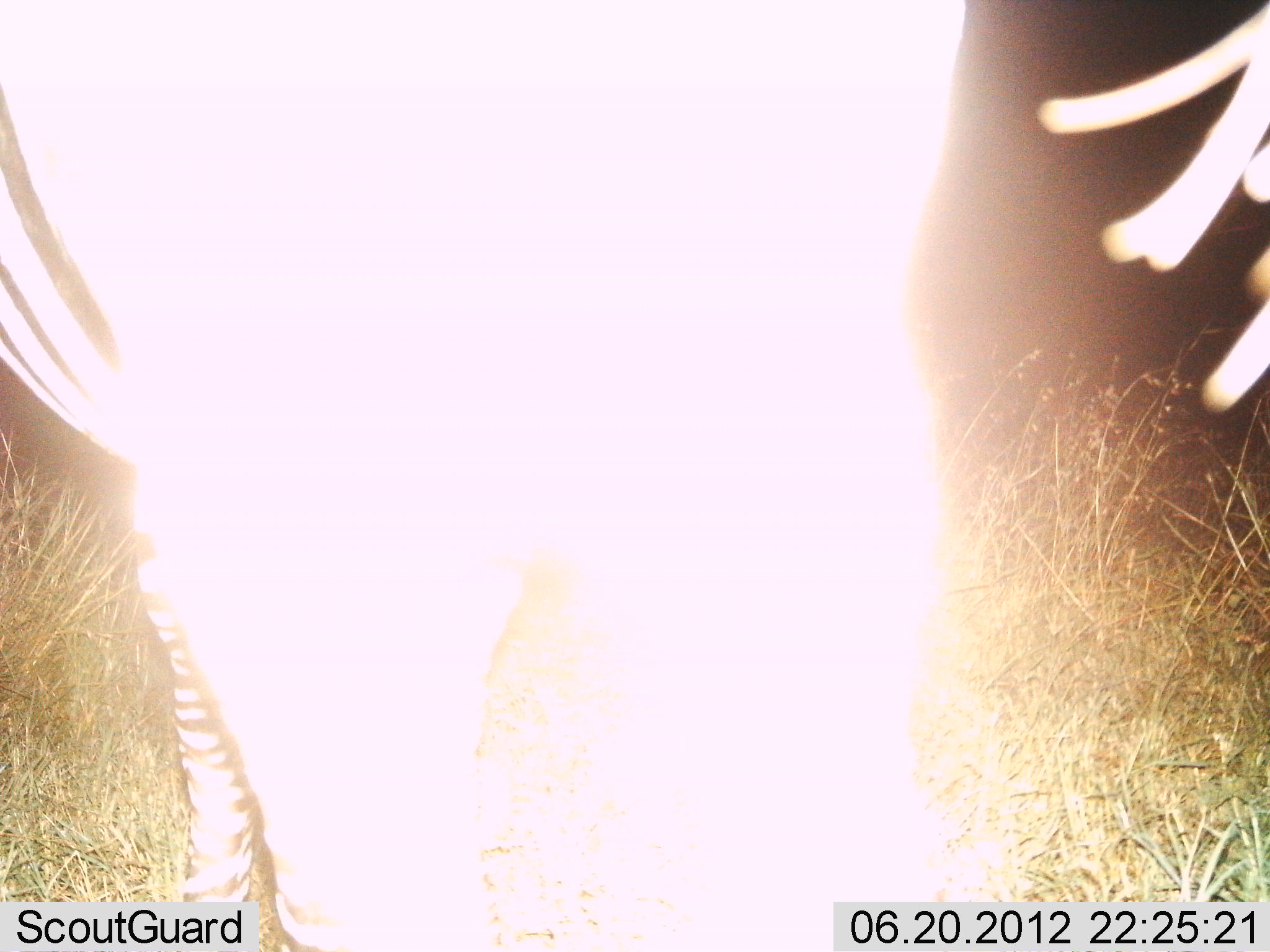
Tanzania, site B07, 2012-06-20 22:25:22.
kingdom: Animalia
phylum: Chordata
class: Mammalia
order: Perissodactyla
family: Equidae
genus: Equus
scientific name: Equus quagga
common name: plains zebra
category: zebra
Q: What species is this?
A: Zebra (plains zebra) (Equus quagga).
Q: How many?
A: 1.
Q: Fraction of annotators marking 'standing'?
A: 90%.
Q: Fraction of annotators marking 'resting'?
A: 0%.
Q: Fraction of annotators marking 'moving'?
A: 10%.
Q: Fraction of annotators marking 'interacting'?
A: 0%.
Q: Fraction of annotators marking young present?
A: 0%.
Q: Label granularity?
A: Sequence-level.